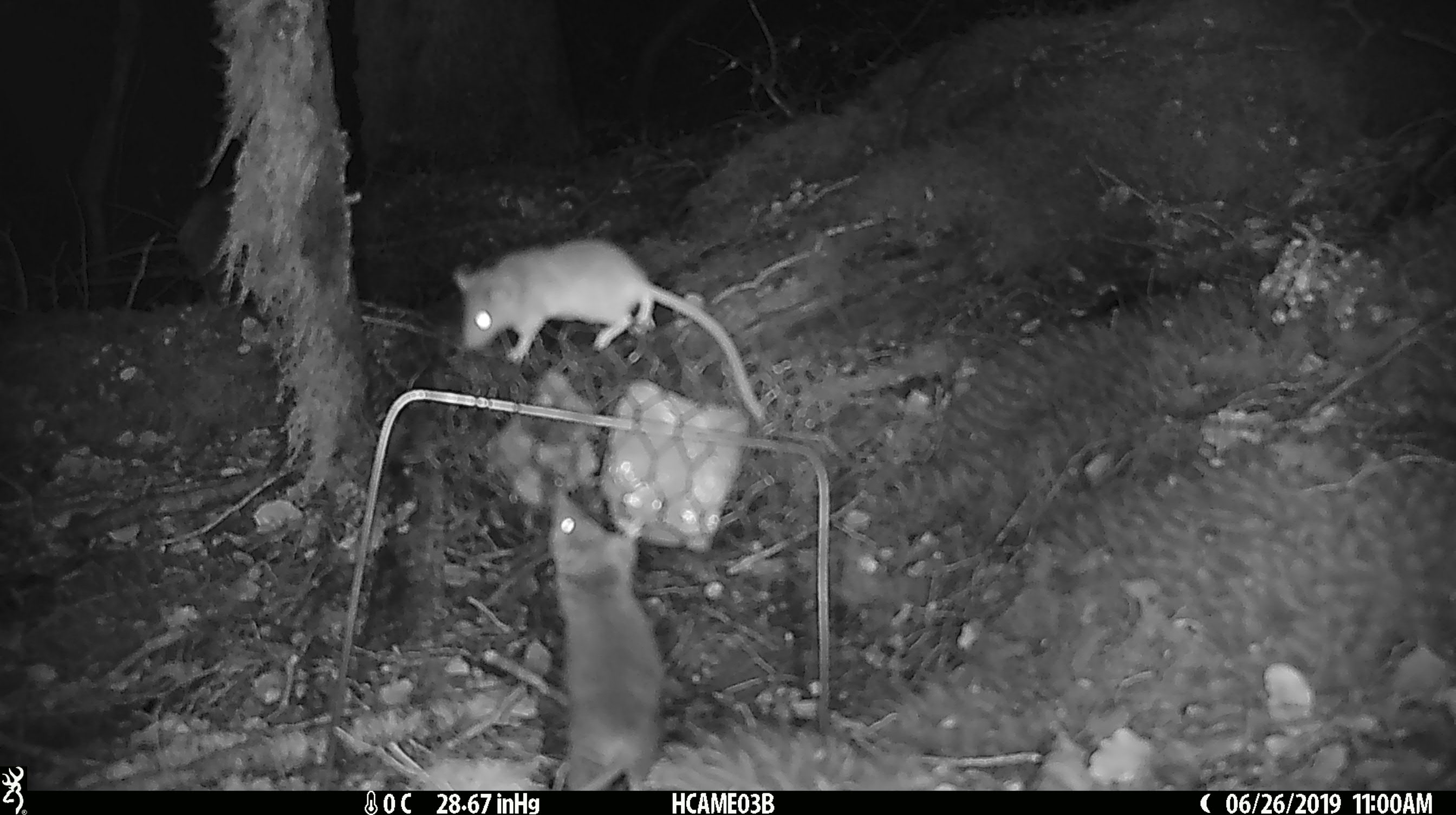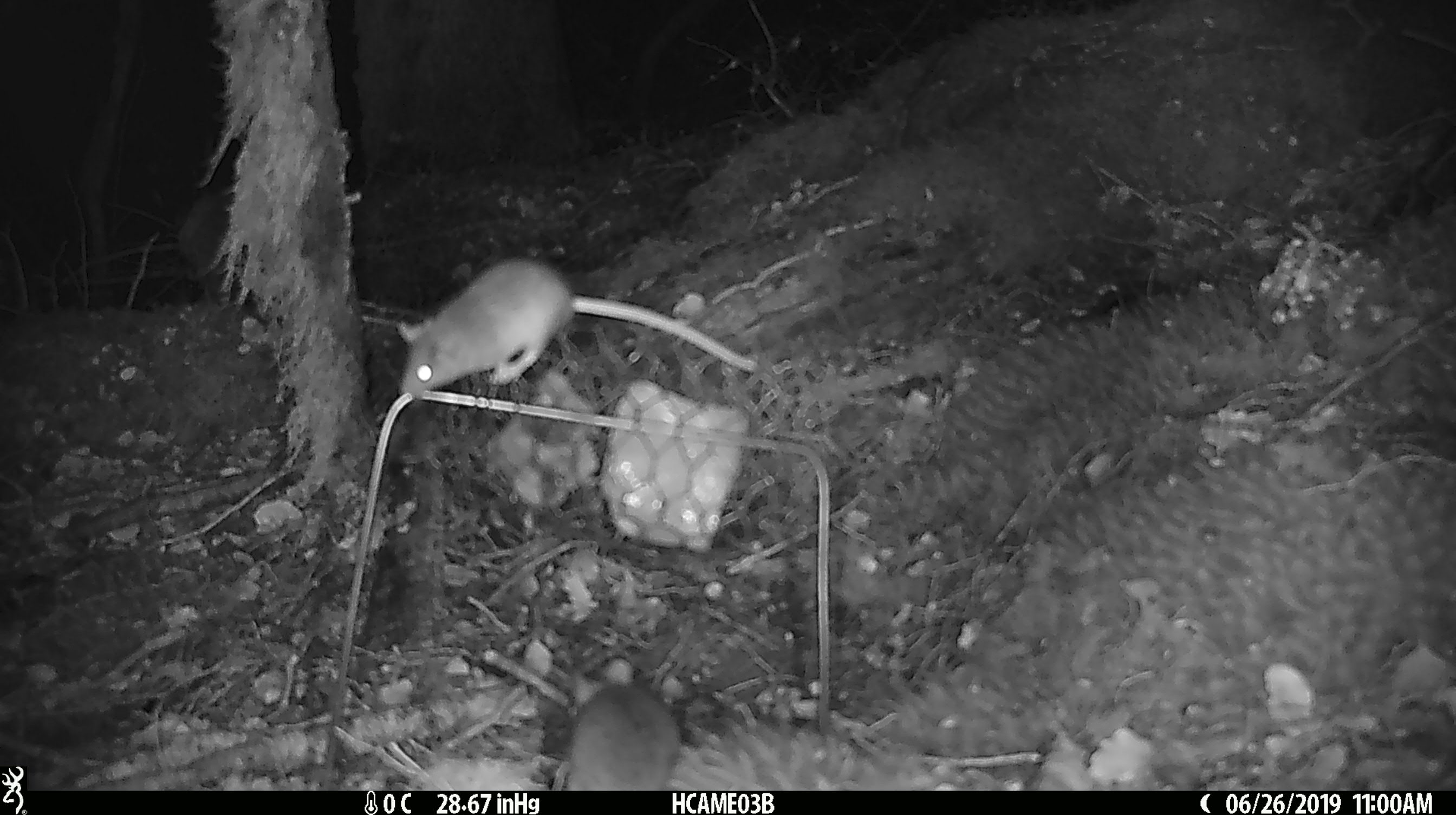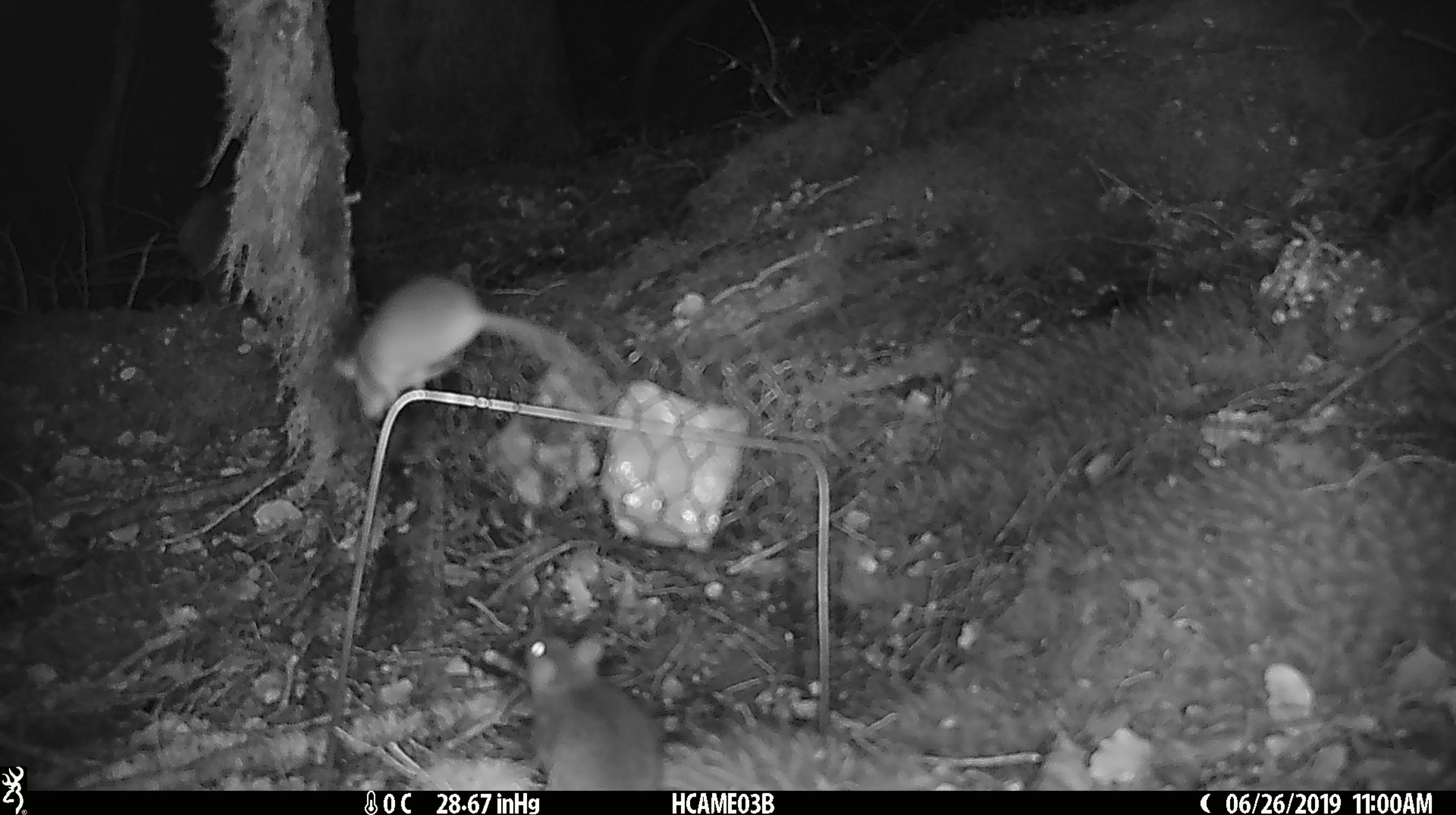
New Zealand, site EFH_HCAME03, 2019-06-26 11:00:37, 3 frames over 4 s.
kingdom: Animalia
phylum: Chordata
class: Mammalia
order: Rodentia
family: Muridae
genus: Mus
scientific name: Mus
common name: mouse